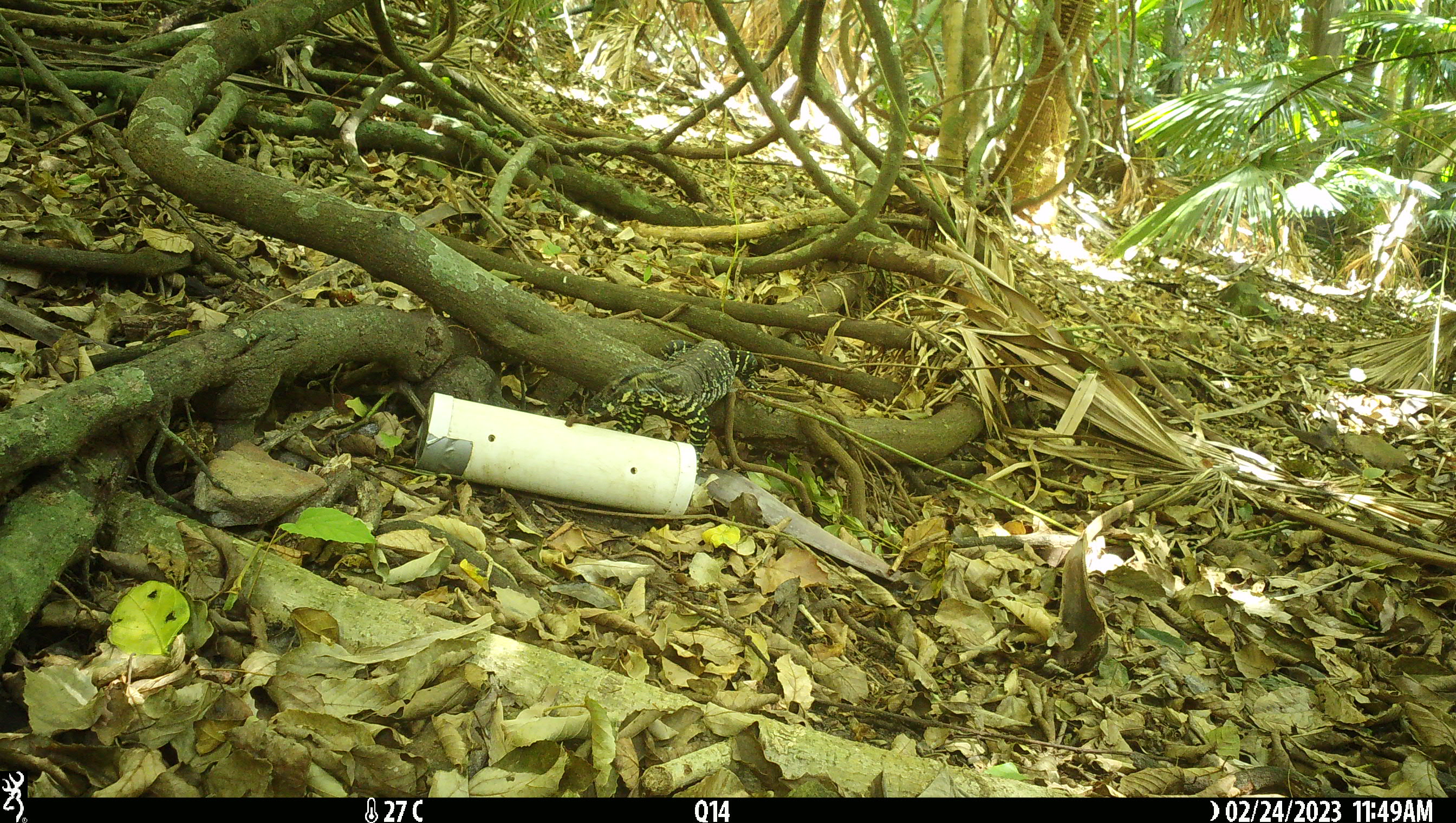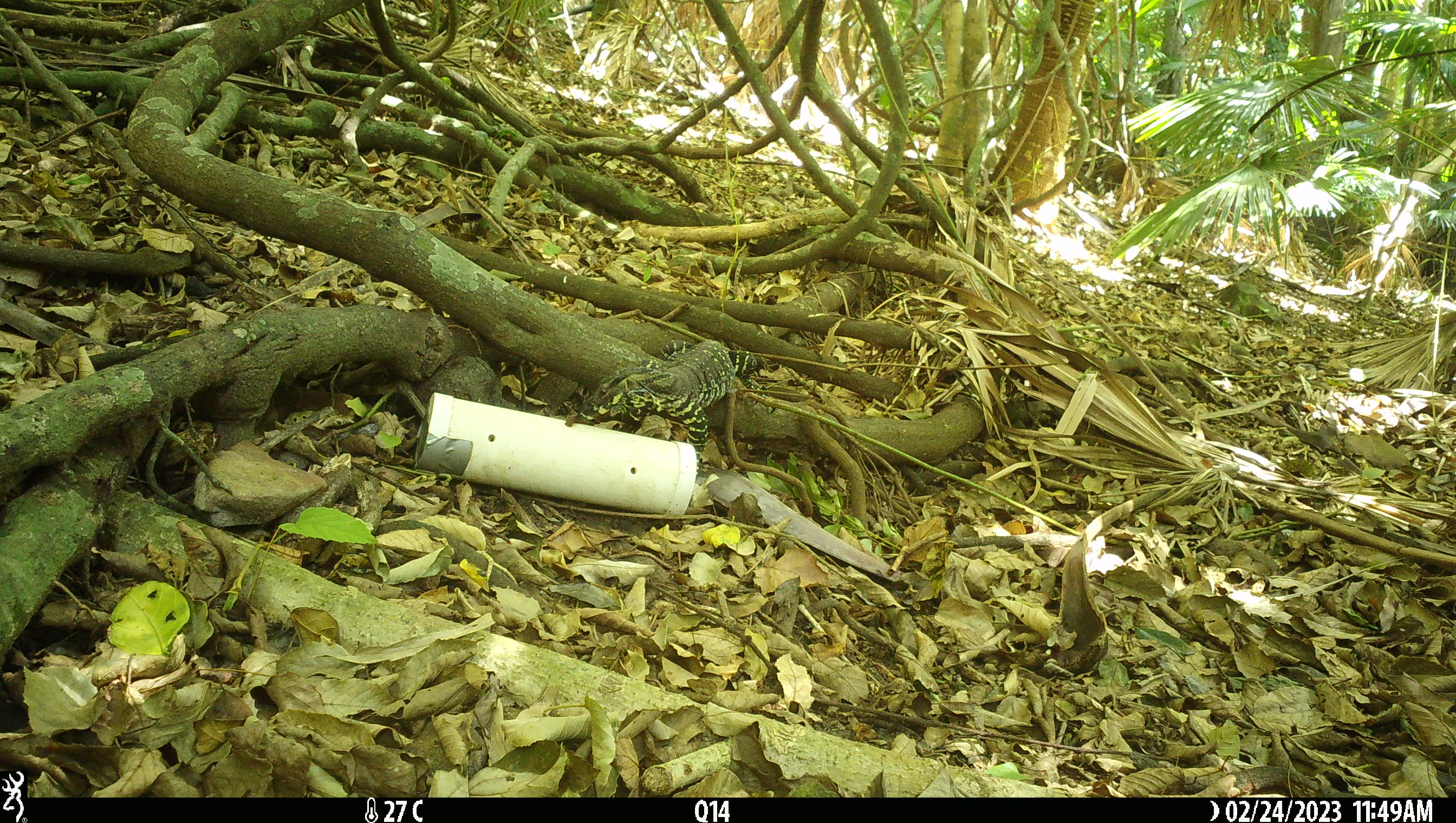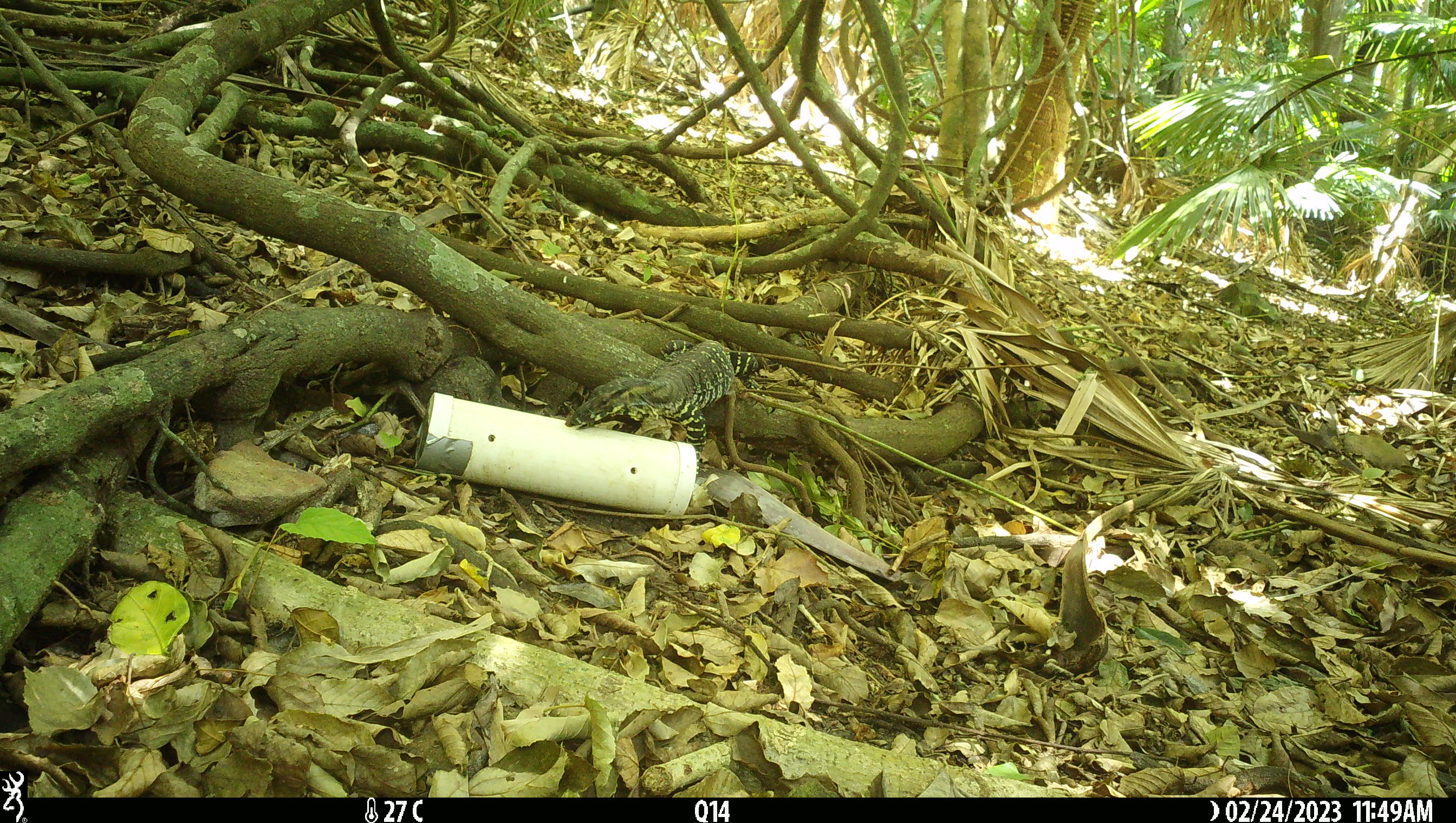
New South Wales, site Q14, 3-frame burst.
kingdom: Animalia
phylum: Chordata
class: Reptilia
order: Squamata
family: Varanidae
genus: Varanus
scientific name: Varanus varius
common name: lace monitor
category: goanna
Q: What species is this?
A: Goanna (lace monitor) (Varanus varius).